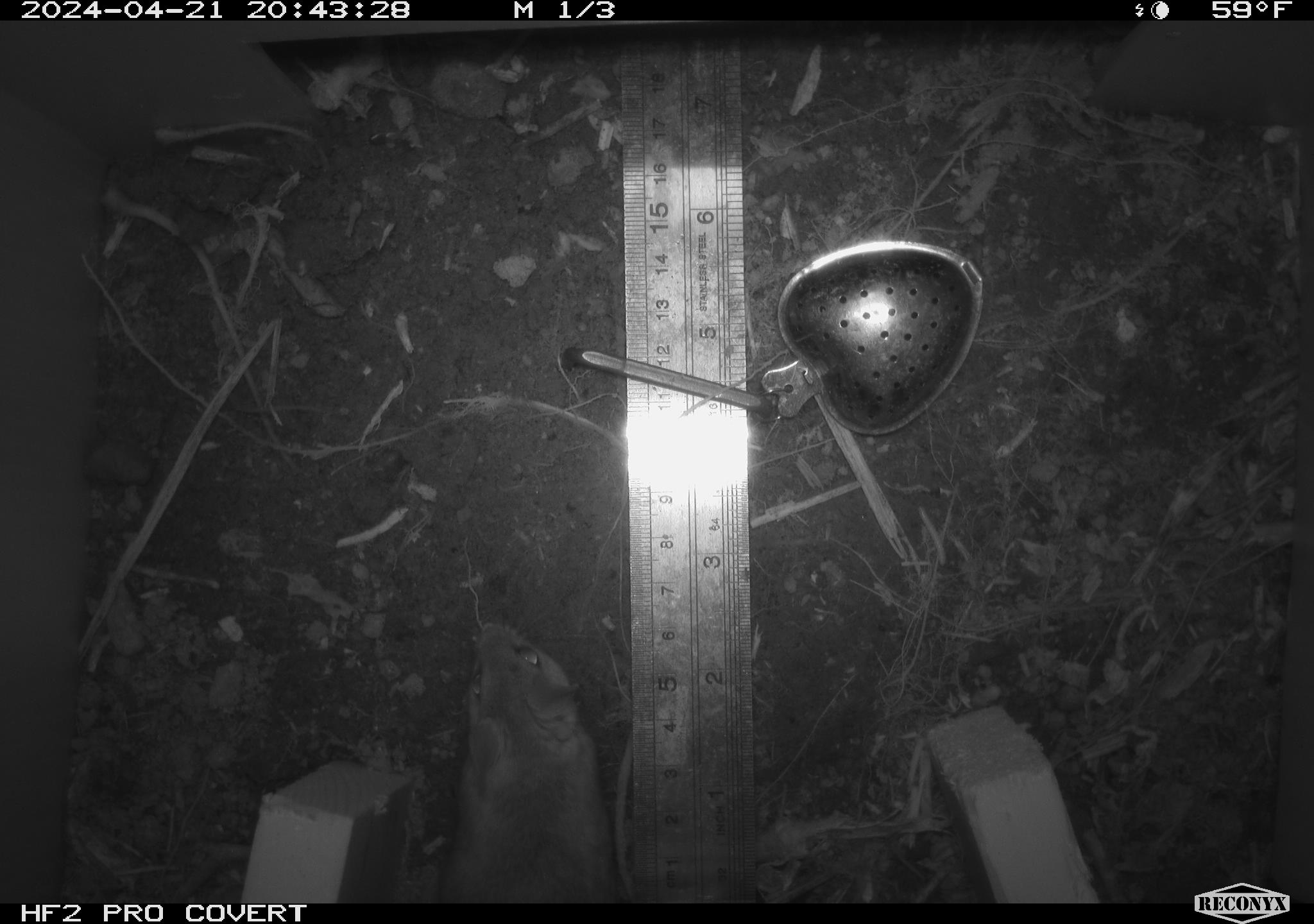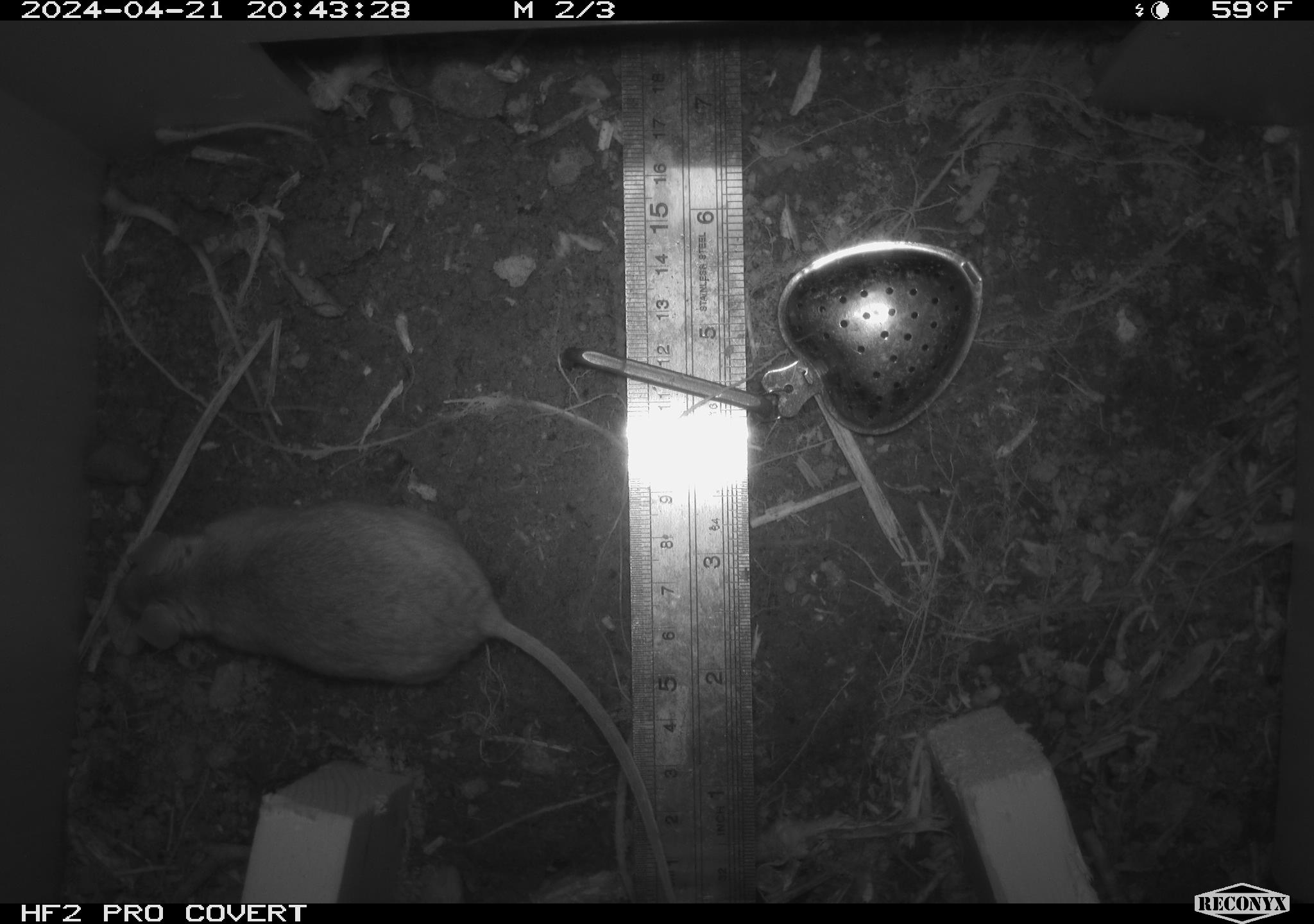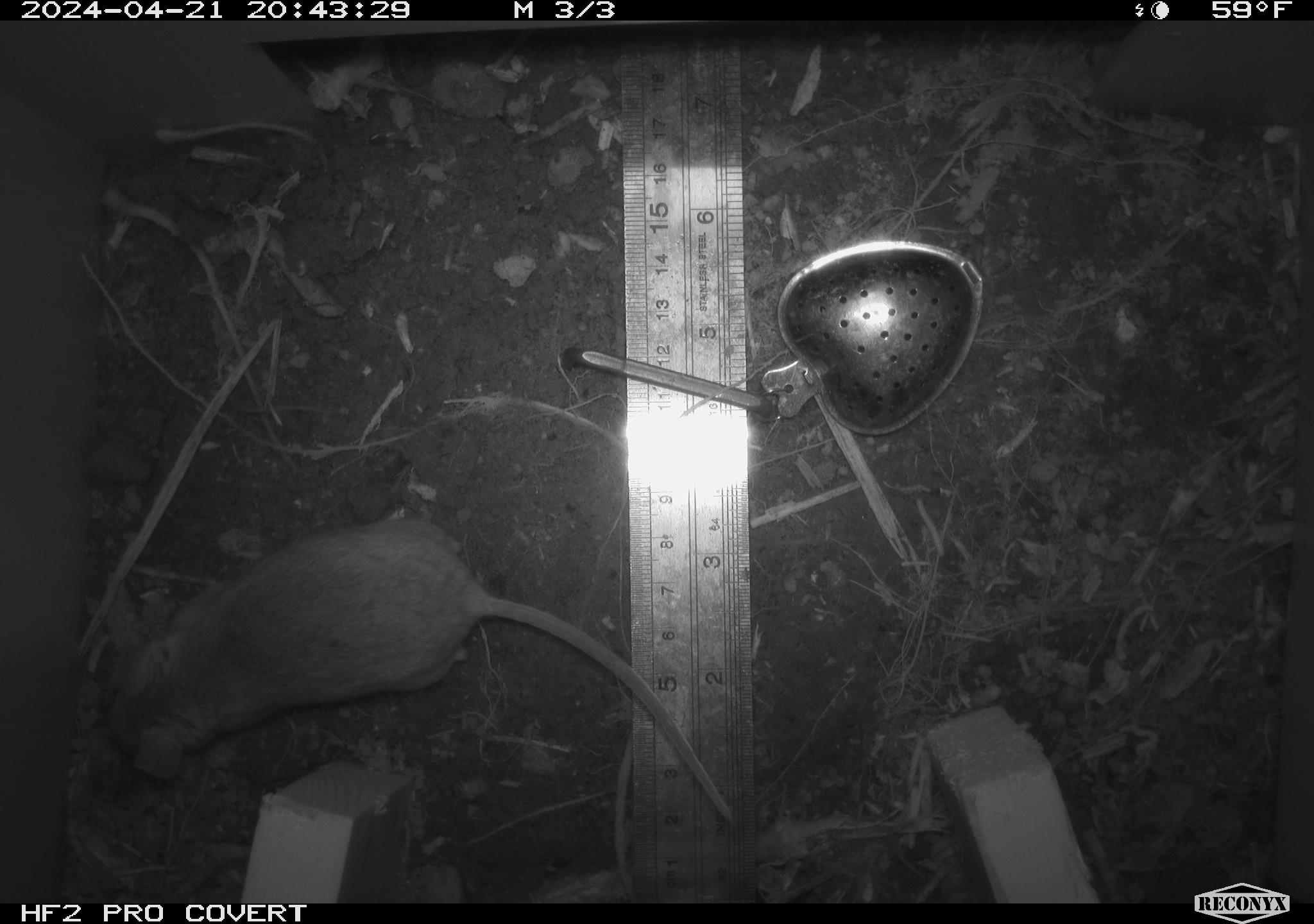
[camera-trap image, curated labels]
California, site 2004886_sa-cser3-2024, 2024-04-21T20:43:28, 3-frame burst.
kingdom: Animalia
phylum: Chordata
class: Mammalia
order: Rodentia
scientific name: Rodentia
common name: rodent